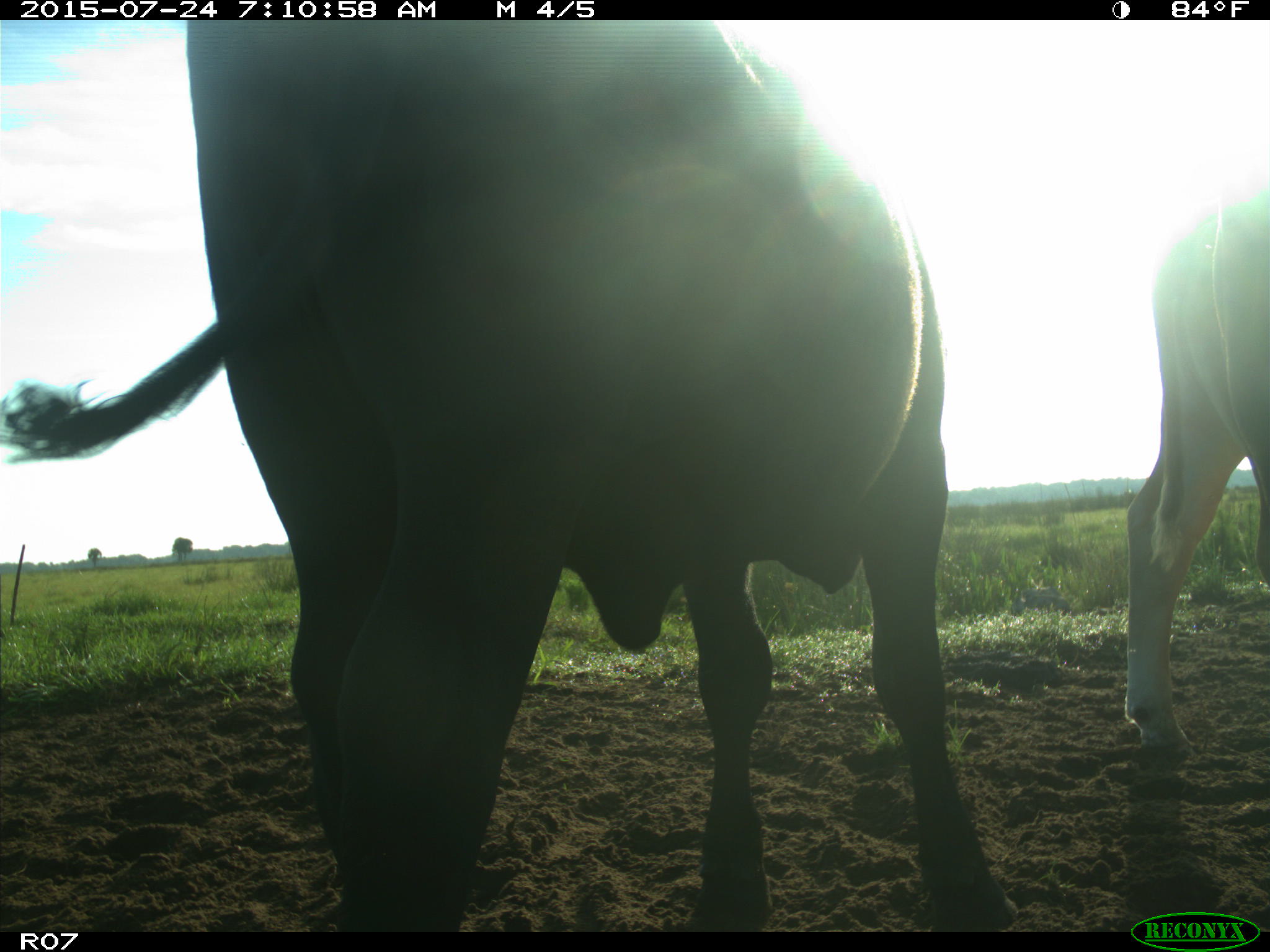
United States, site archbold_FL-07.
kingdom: Animalia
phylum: Chordata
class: Mammalia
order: Artiodactyla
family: Bovidae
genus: Bos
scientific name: Bos taurus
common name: domestic cow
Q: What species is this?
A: Bos taurus (domestic cow).